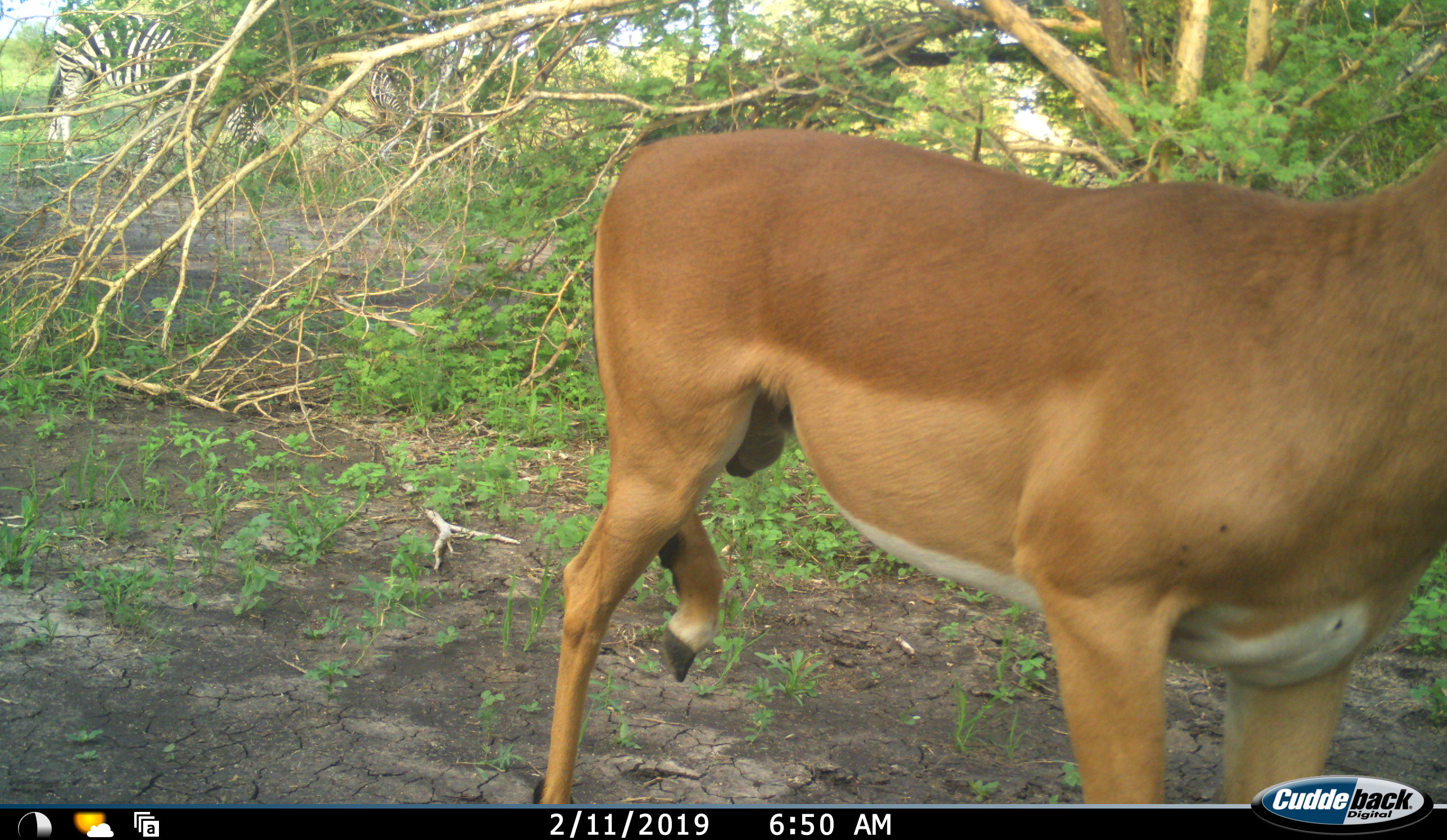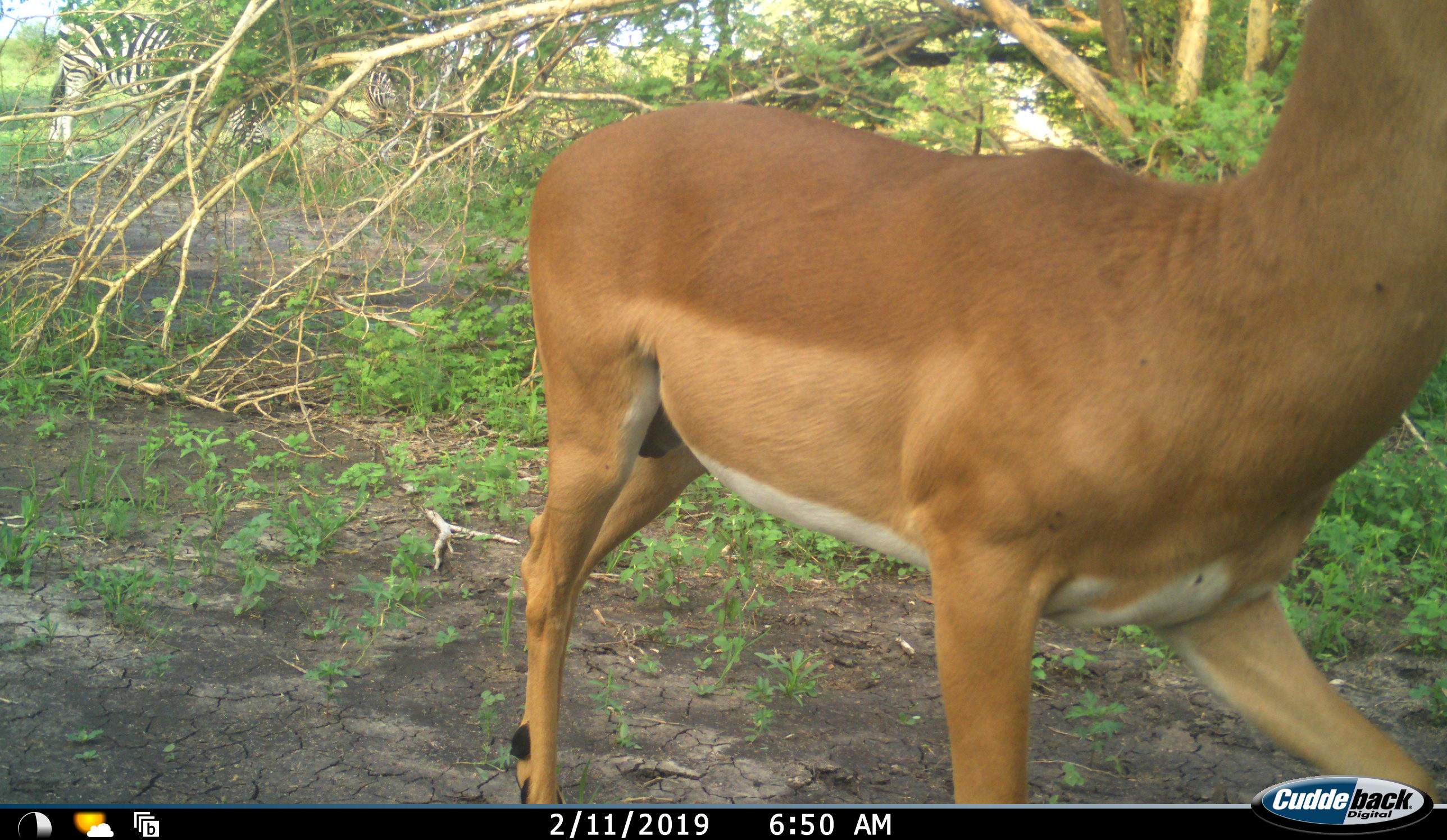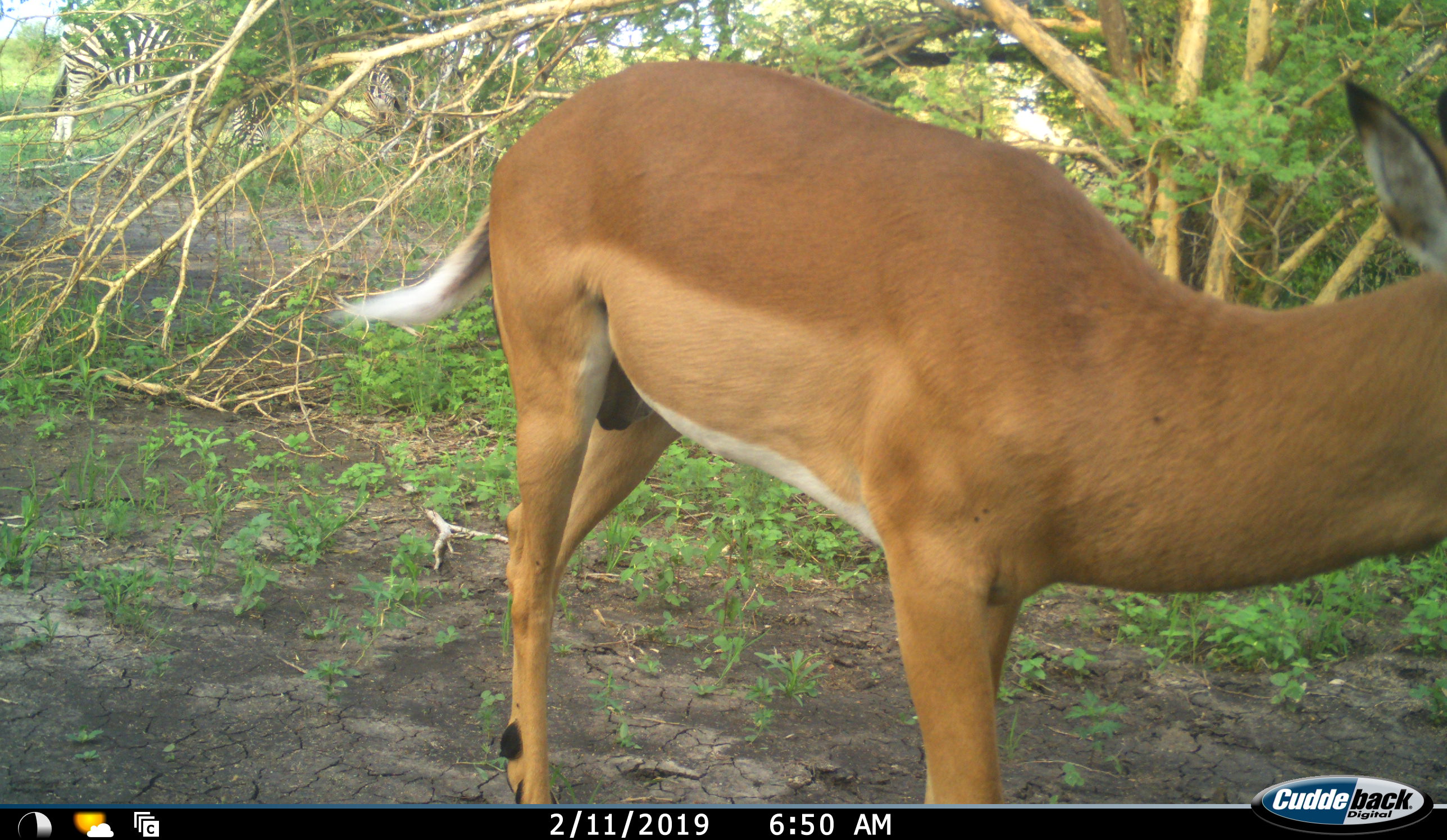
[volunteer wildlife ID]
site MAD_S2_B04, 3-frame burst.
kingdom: Animalia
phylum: Chordata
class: Mammalia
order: Artiodactyla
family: Bovidae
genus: Aepyceros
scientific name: Aepyceros melampus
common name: impala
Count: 1.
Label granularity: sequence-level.